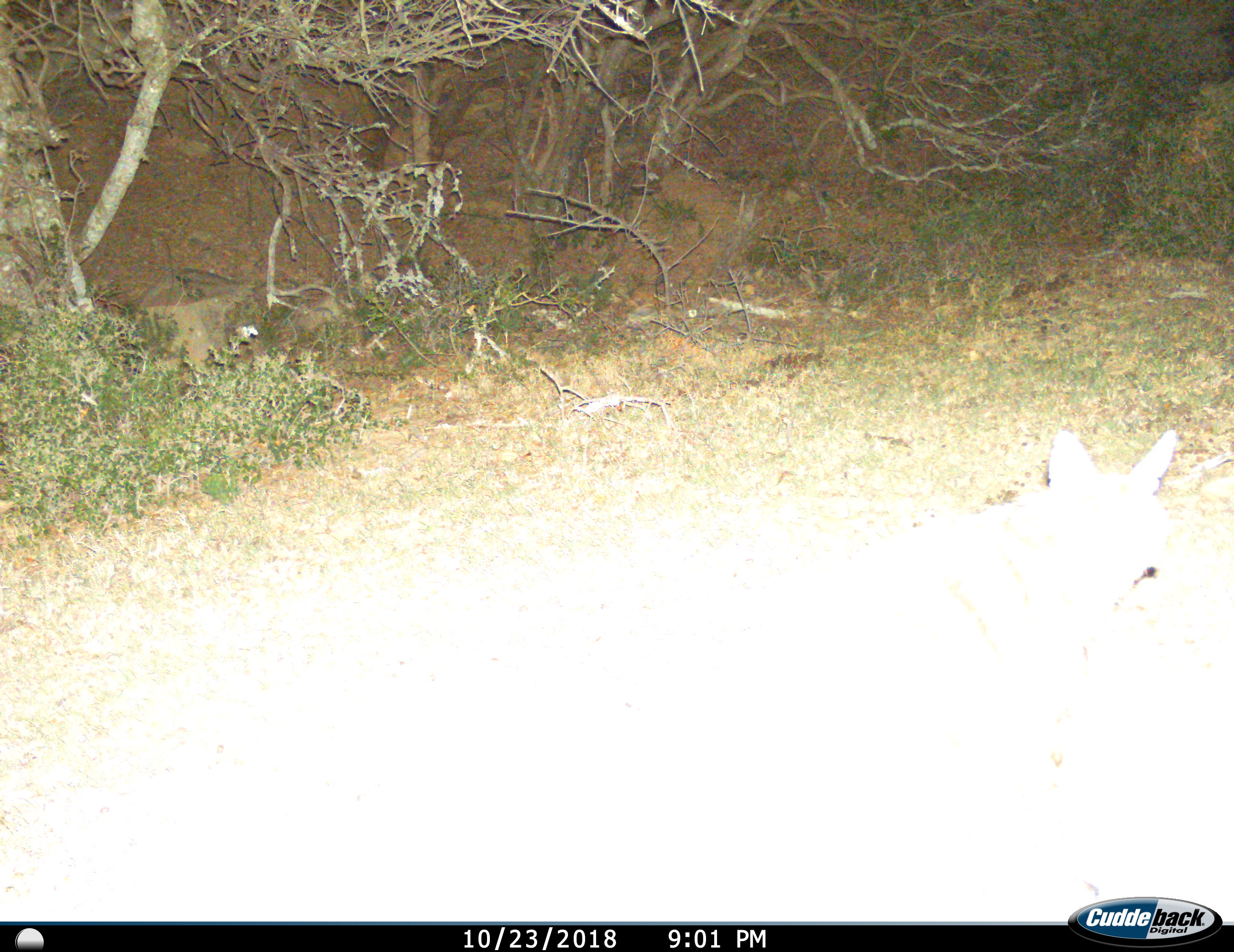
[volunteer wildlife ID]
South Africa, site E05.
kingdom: Animalia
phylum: Chordata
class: Mammalia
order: Carnivora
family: Canidae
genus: Lupulella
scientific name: Lupulella mesomelas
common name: black-backed jackal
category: jackalblackbacked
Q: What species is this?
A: Jackalblackbacked (black-backed jackal) (Lupulella mesomelas).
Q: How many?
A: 1.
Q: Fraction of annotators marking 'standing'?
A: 43%.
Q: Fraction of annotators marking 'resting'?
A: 0%.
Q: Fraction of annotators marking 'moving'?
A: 57%.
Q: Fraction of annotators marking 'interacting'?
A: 0%.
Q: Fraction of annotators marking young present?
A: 0%.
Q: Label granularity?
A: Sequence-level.